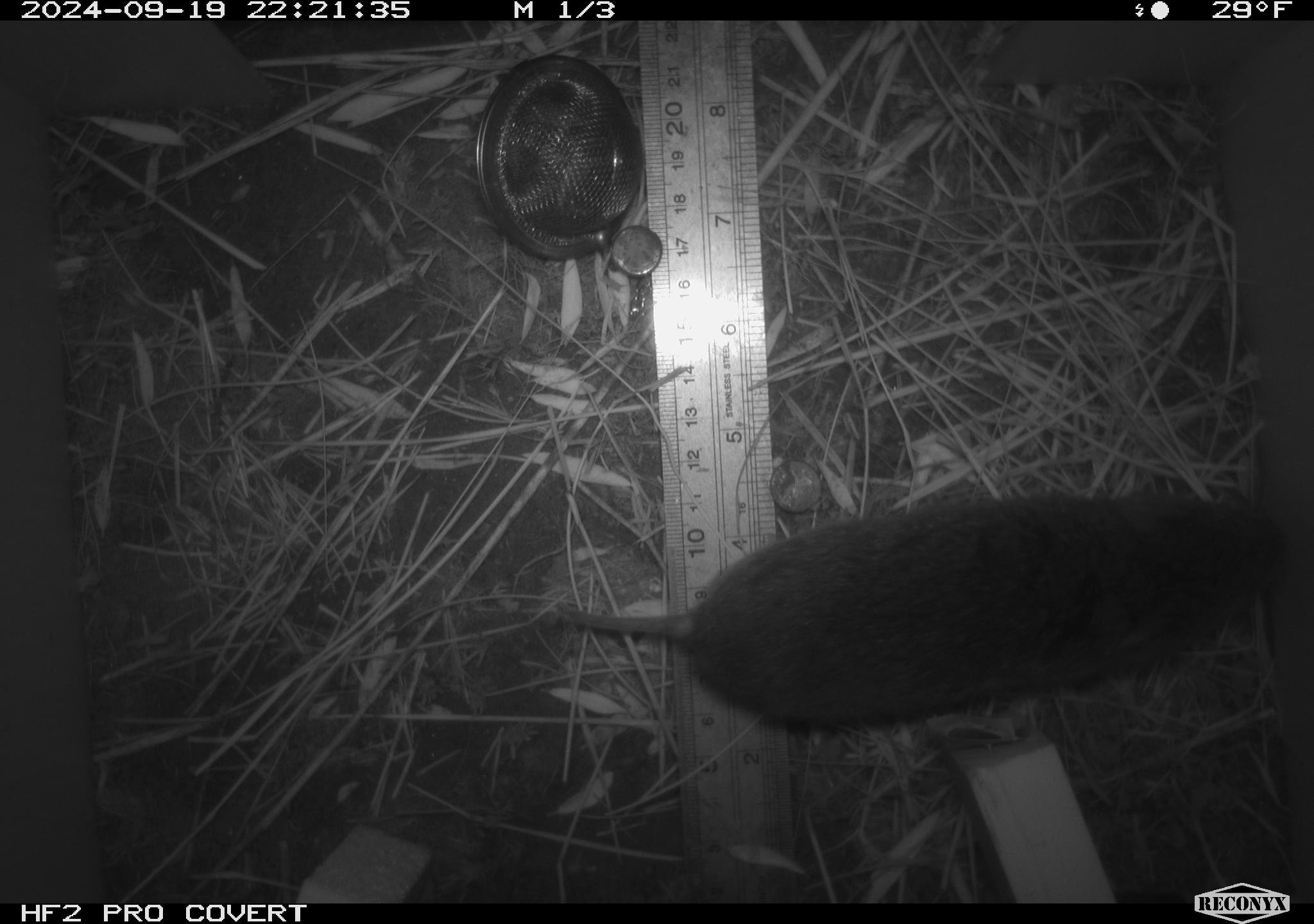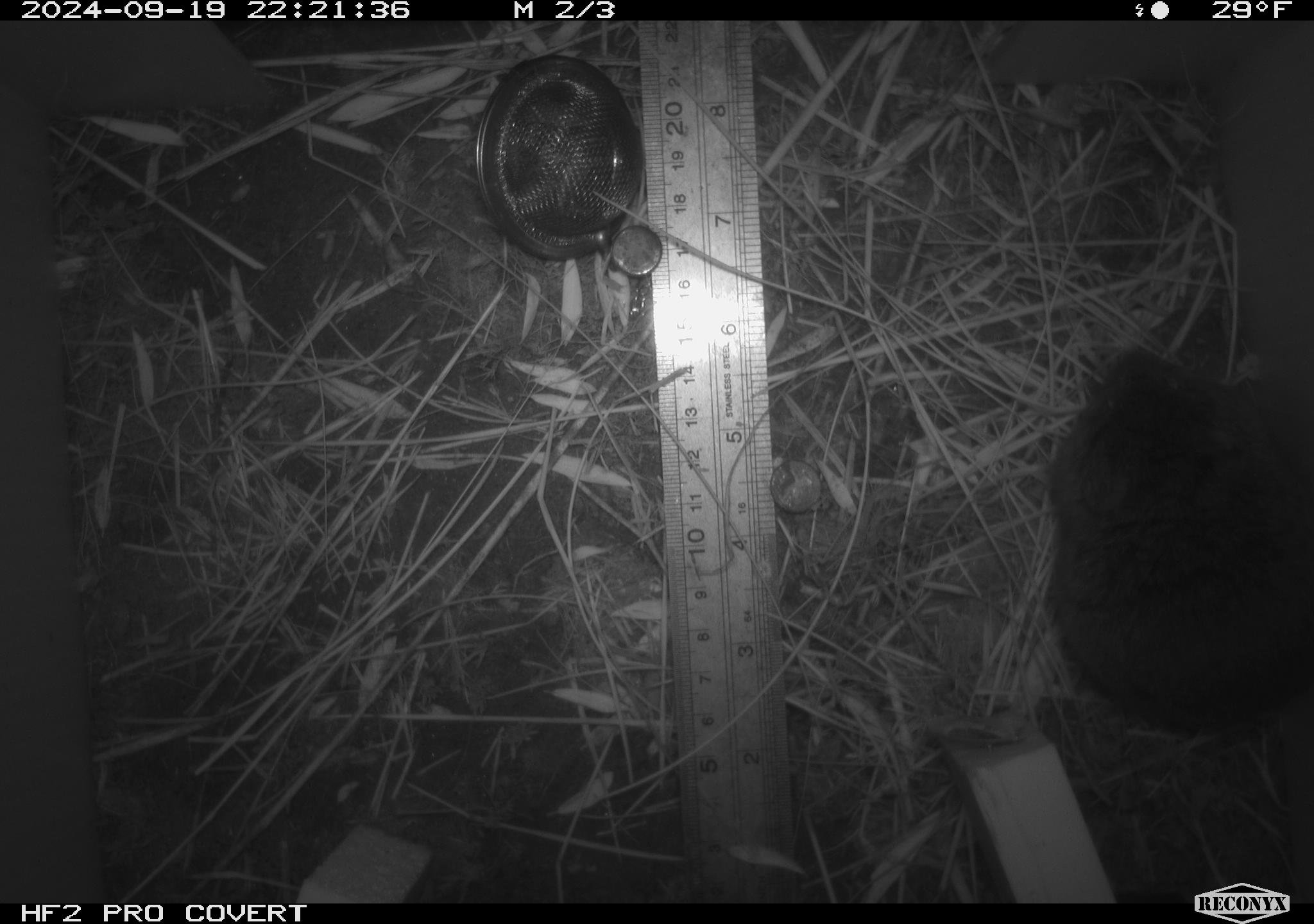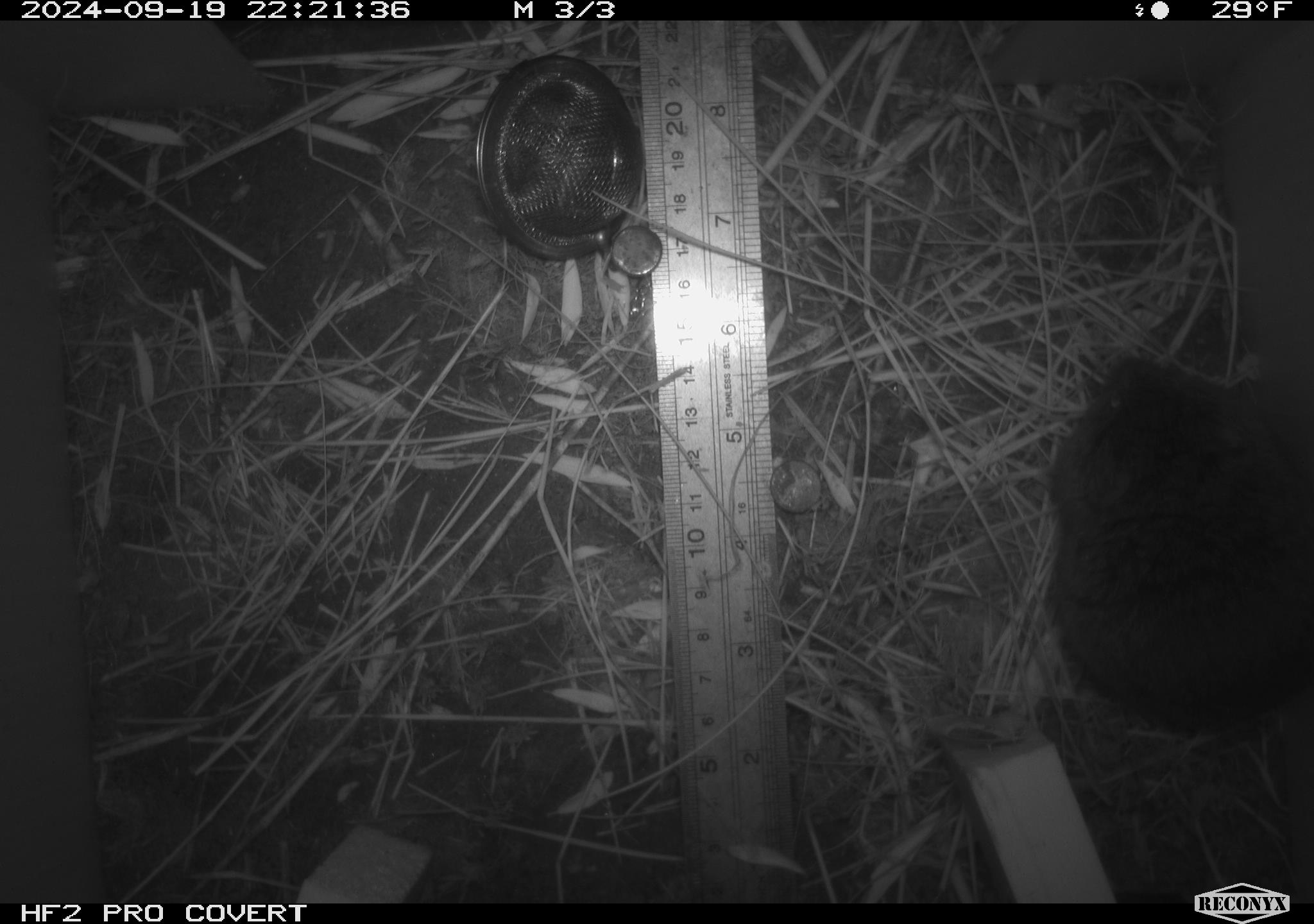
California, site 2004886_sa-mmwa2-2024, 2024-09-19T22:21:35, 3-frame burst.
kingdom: Animalia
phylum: Chordata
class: Mammalia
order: Rodentia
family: Cricetidae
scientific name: Arvicolinae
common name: voles, lemmings, and muskrats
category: arvicolinae subfamily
Arvicolinae subfamily (voles, lemmings, and muskrats) (Arvicolinae).